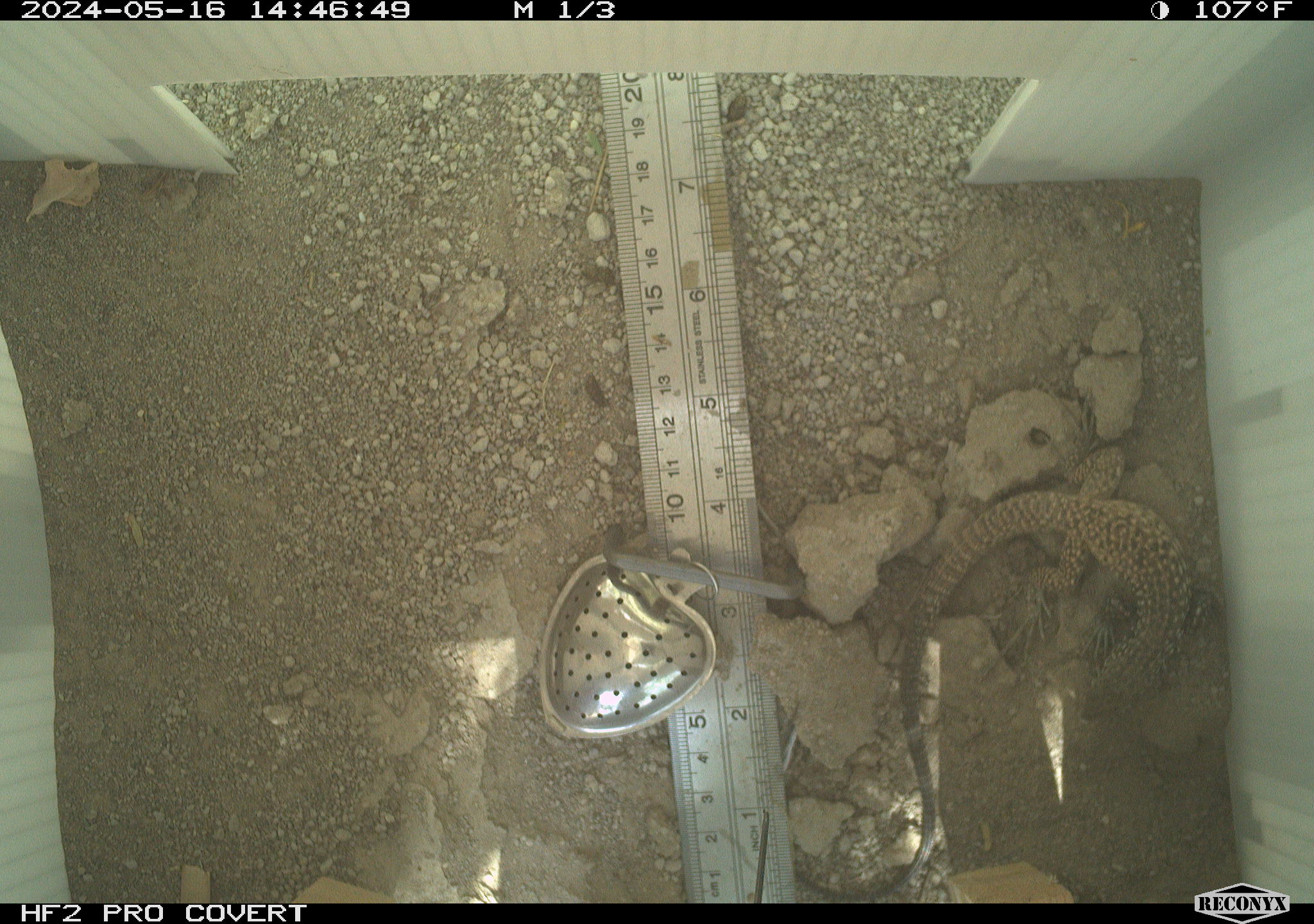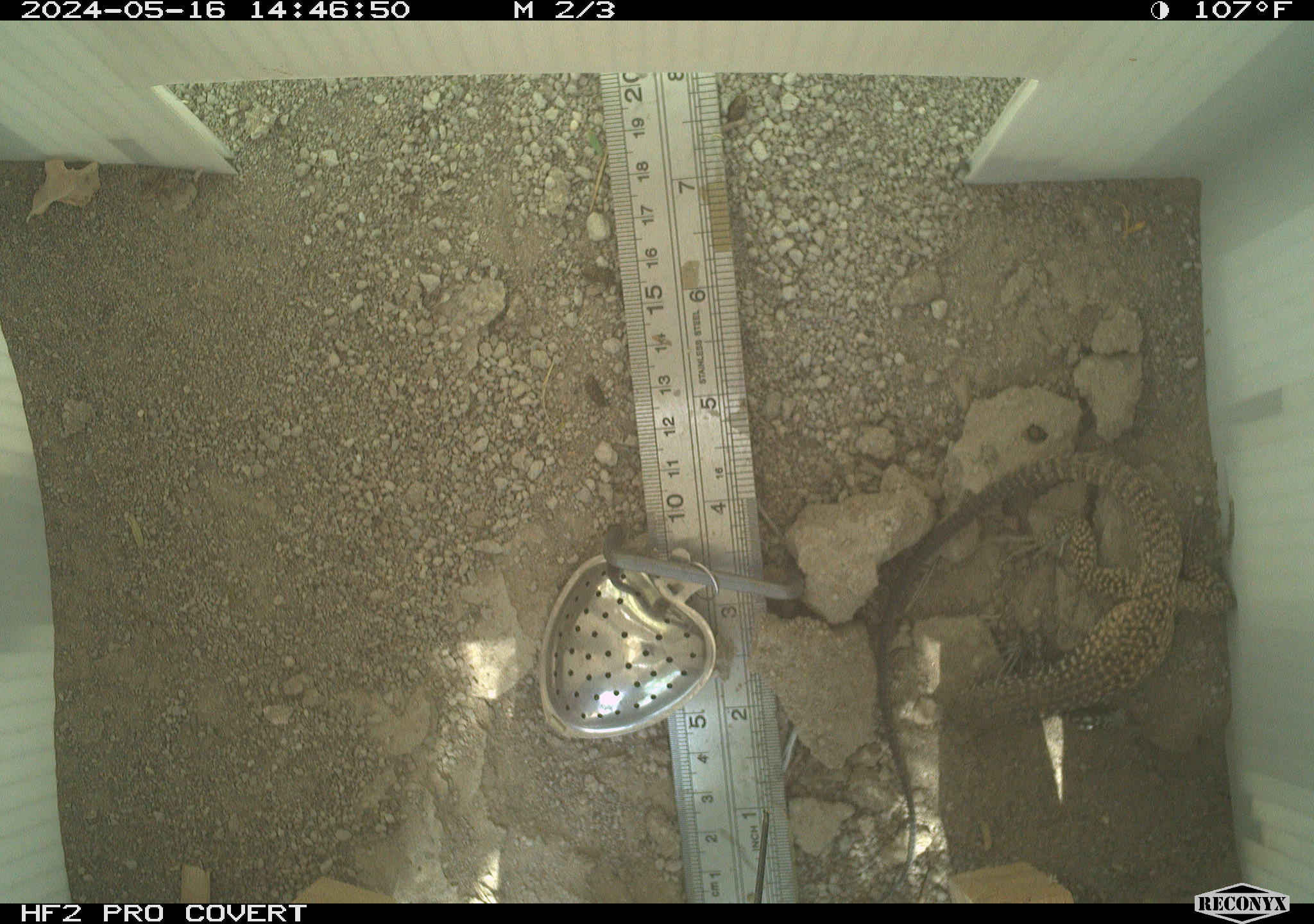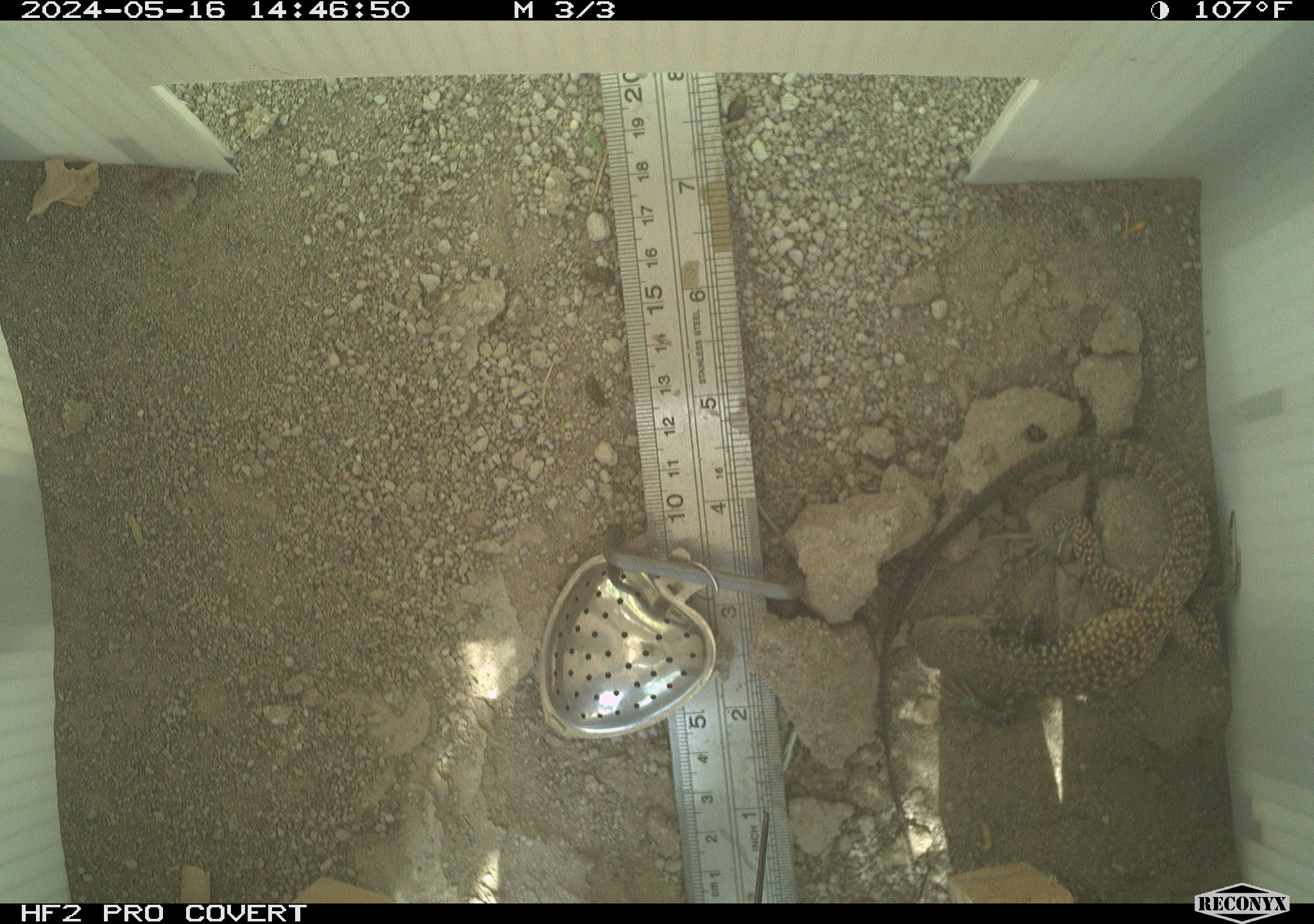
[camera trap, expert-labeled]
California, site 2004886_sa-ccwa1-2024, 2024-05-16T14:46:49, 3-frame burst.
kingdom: Animalia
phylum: Chordata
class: Reptilia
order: Squamata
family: Teiidae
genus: Aspidoscelis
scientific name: Aspidoscelis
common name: whiptail lizards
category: aspidoscelis species